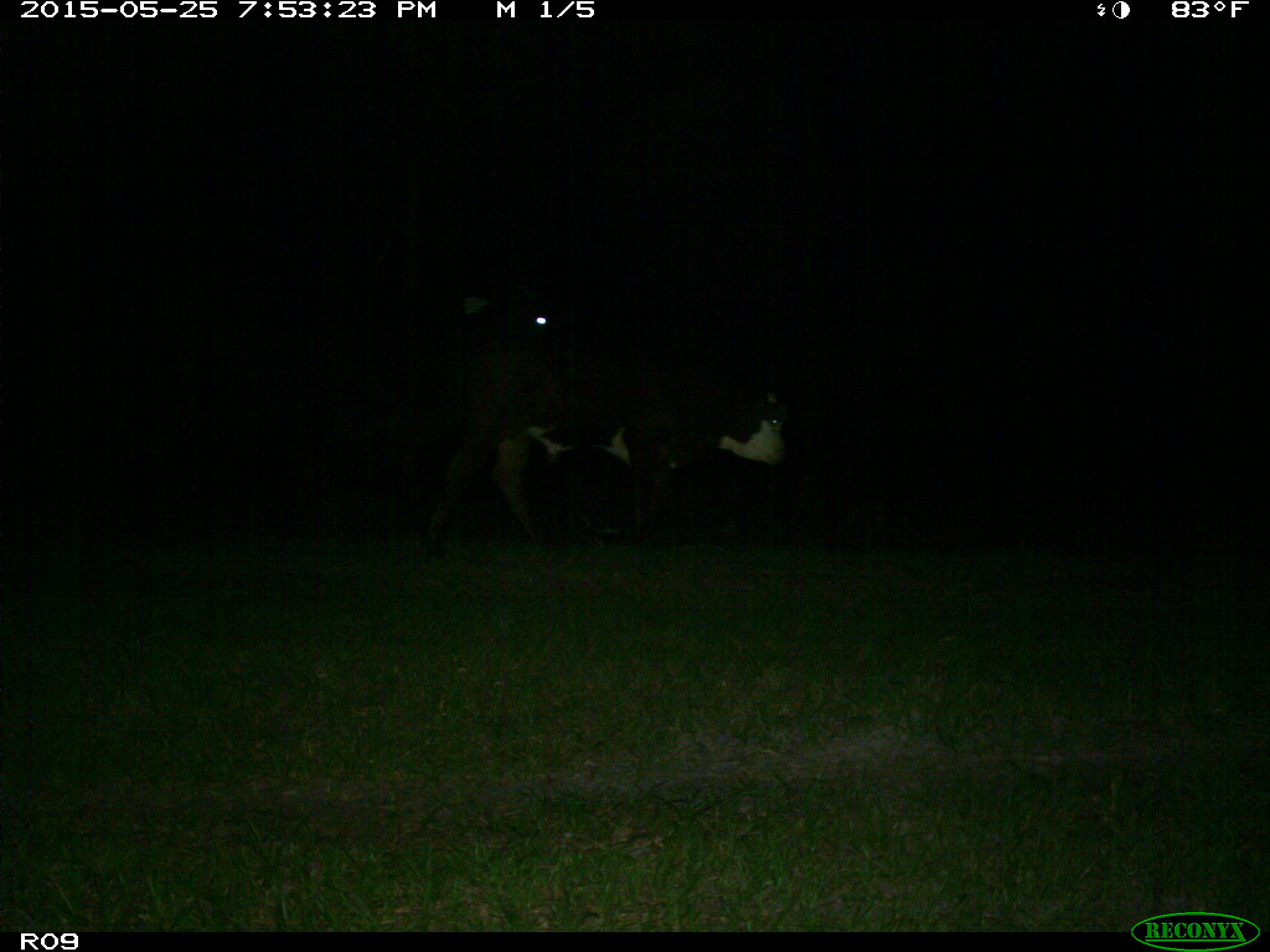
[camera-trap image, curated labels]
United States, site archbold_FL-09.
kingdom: Animalia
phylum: Chordata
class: Mammalia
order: Artiodactyla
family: Bovidae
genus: Bos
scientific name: Bos taurus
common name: domestic cow